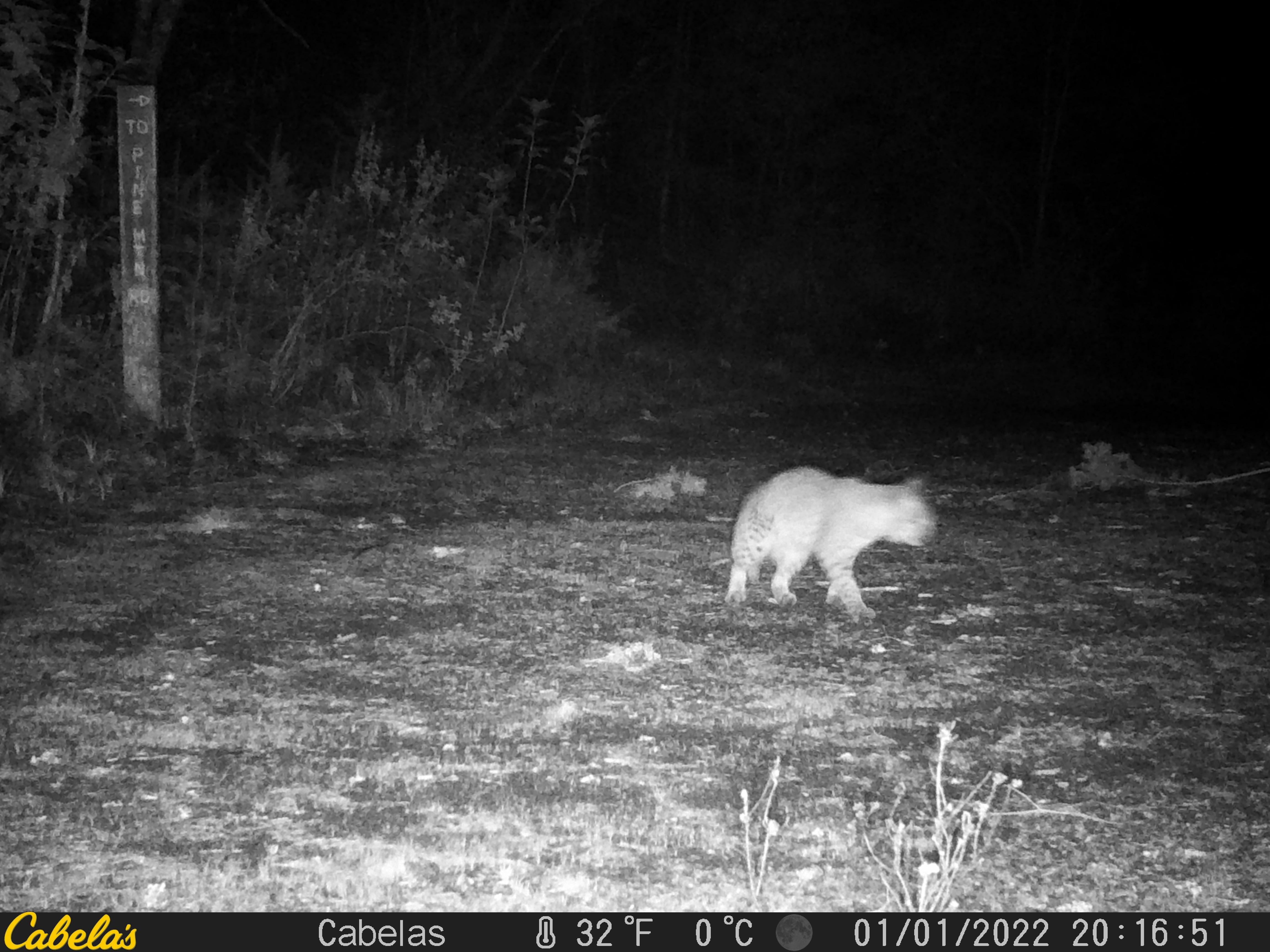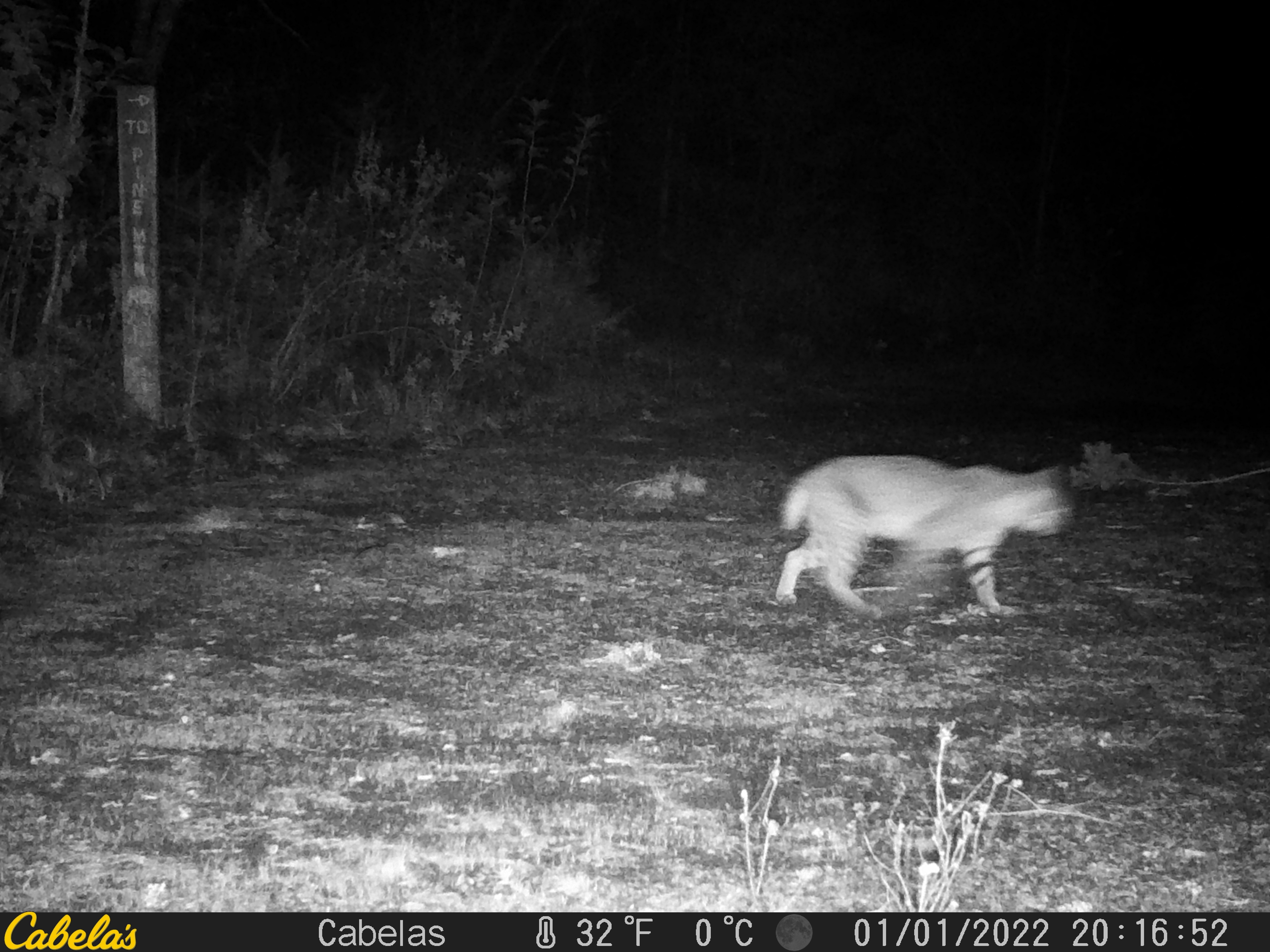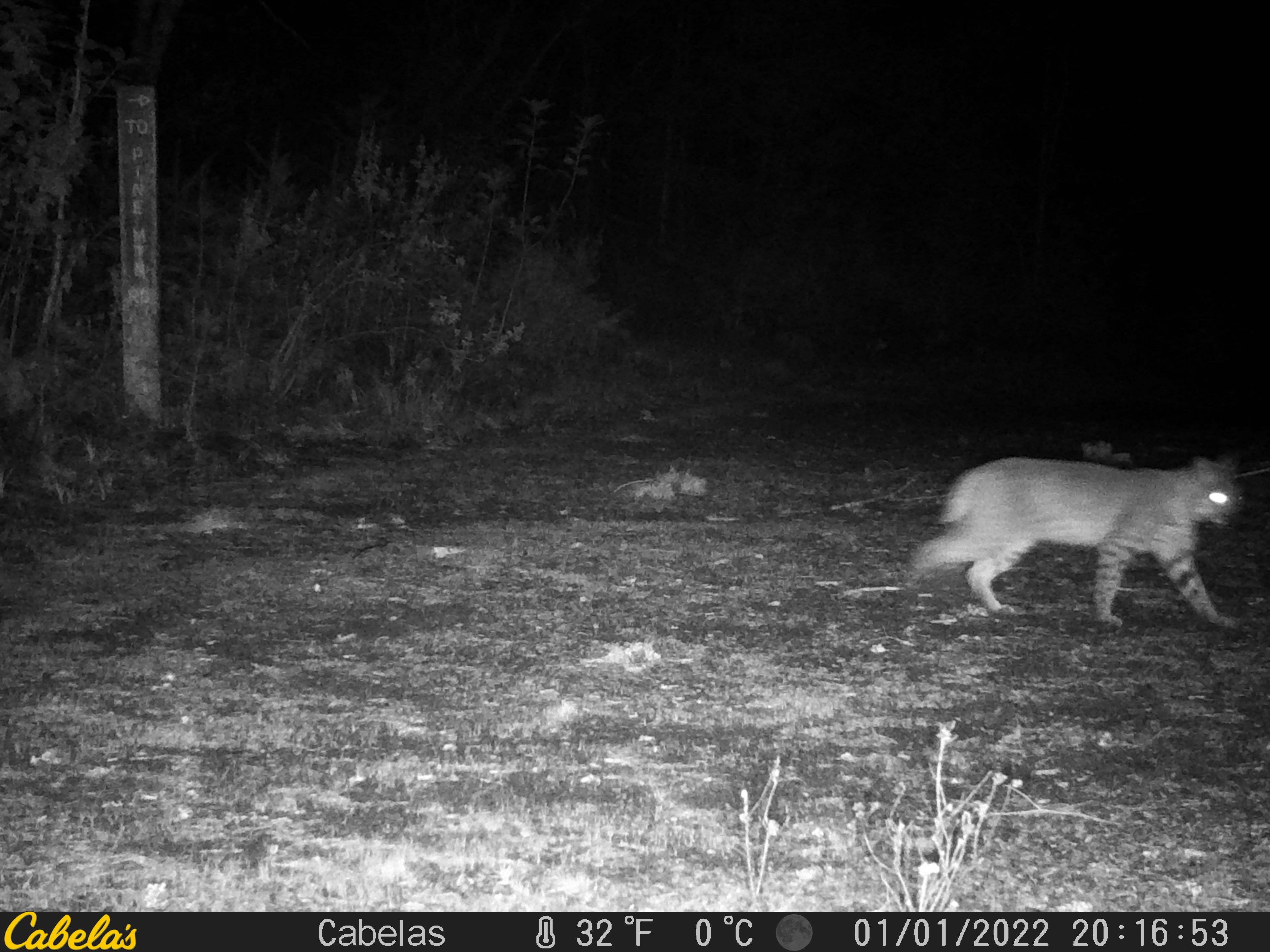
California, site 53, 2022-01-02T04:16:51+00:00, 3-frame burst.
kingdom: Animalia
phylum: Chordata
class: Mammalia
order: Carnivora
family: Felidae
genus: Lynx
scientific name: Lynx rufus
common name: bobcat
Bobcat (Lynx rufus).